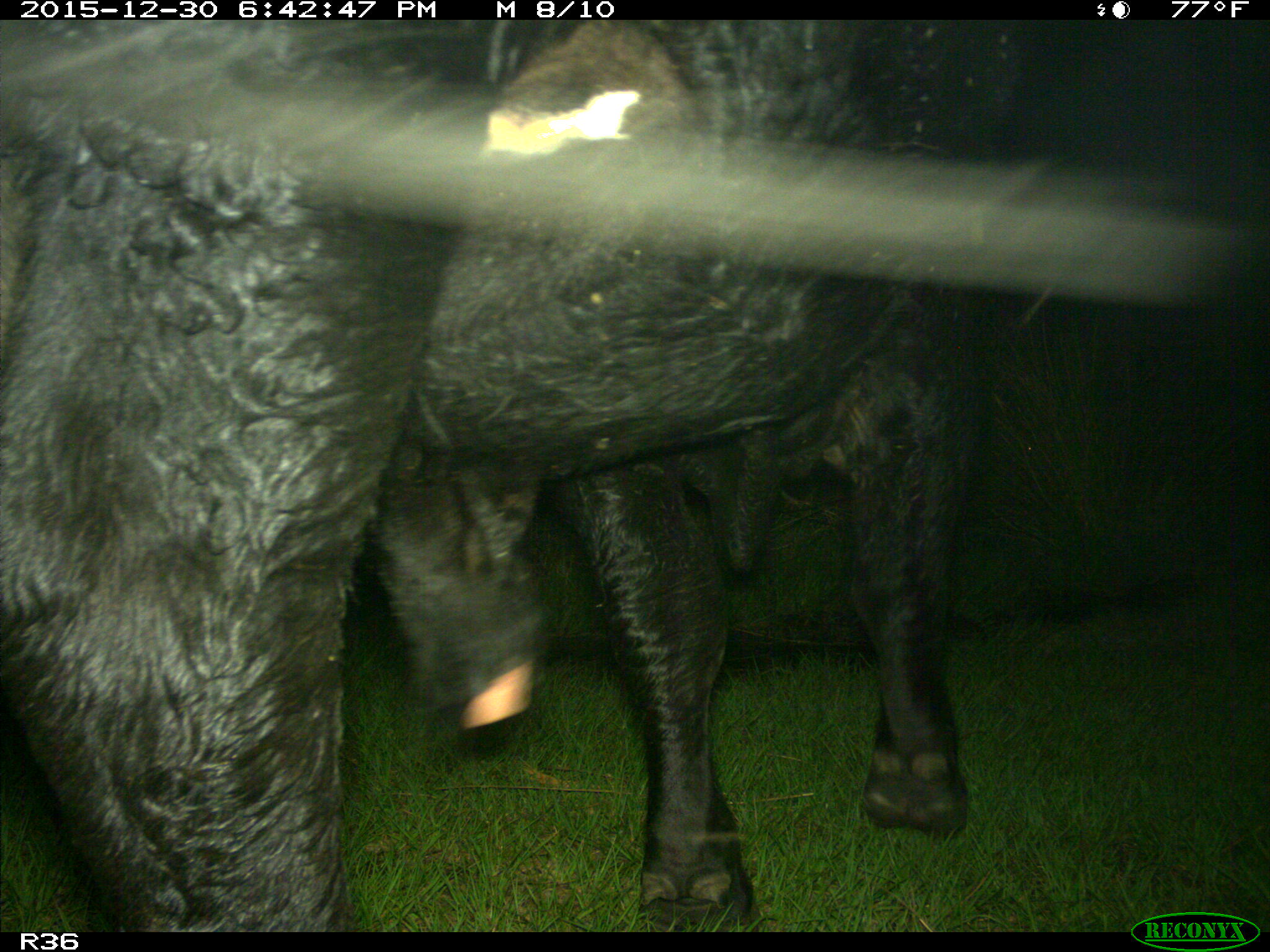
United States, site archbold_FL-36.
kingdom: Animalia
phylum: Chordata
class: Mammalia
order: Artiodactyla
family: Bovidae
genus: Bos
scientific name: Bos taurus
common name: domestic cow